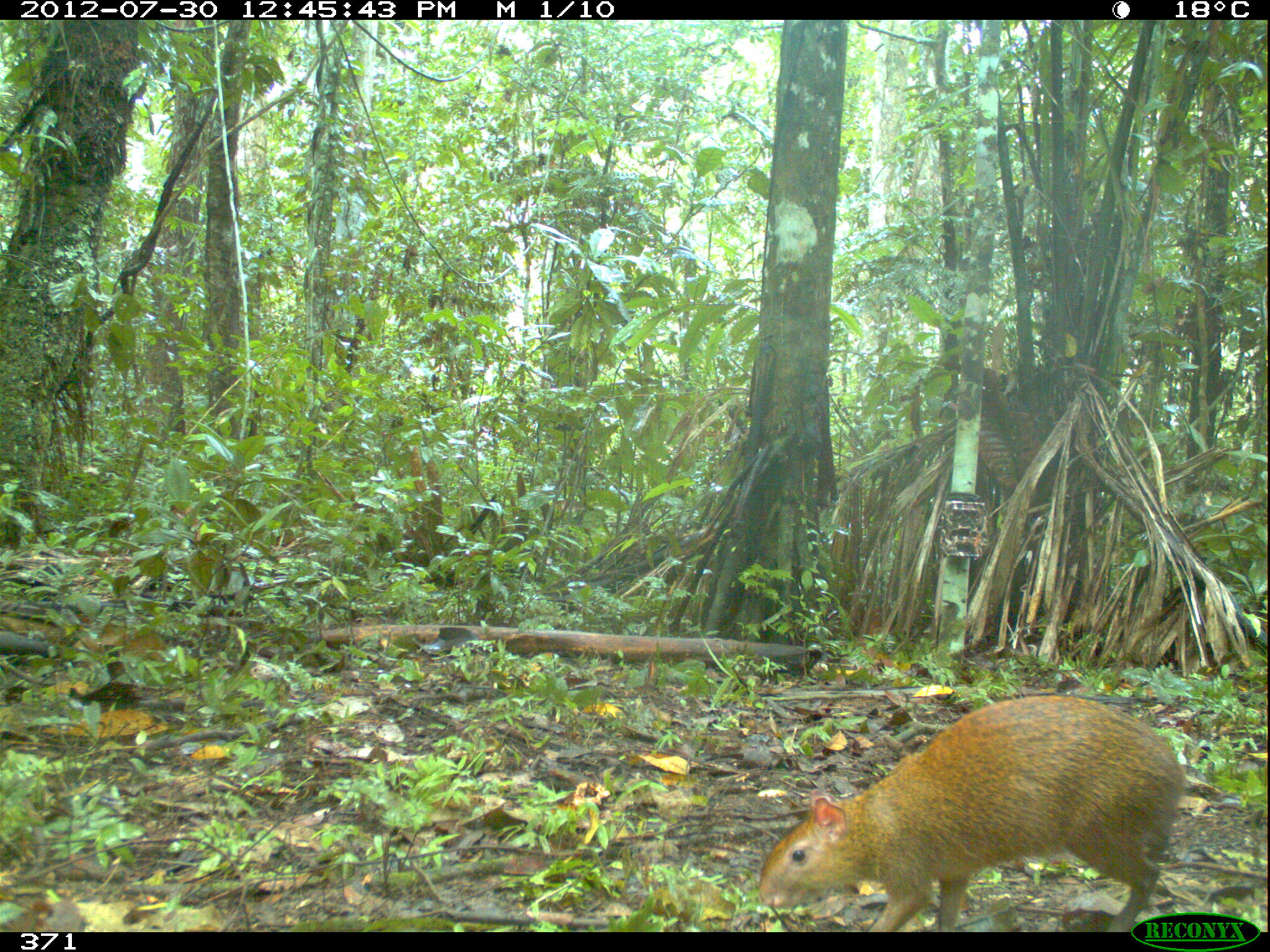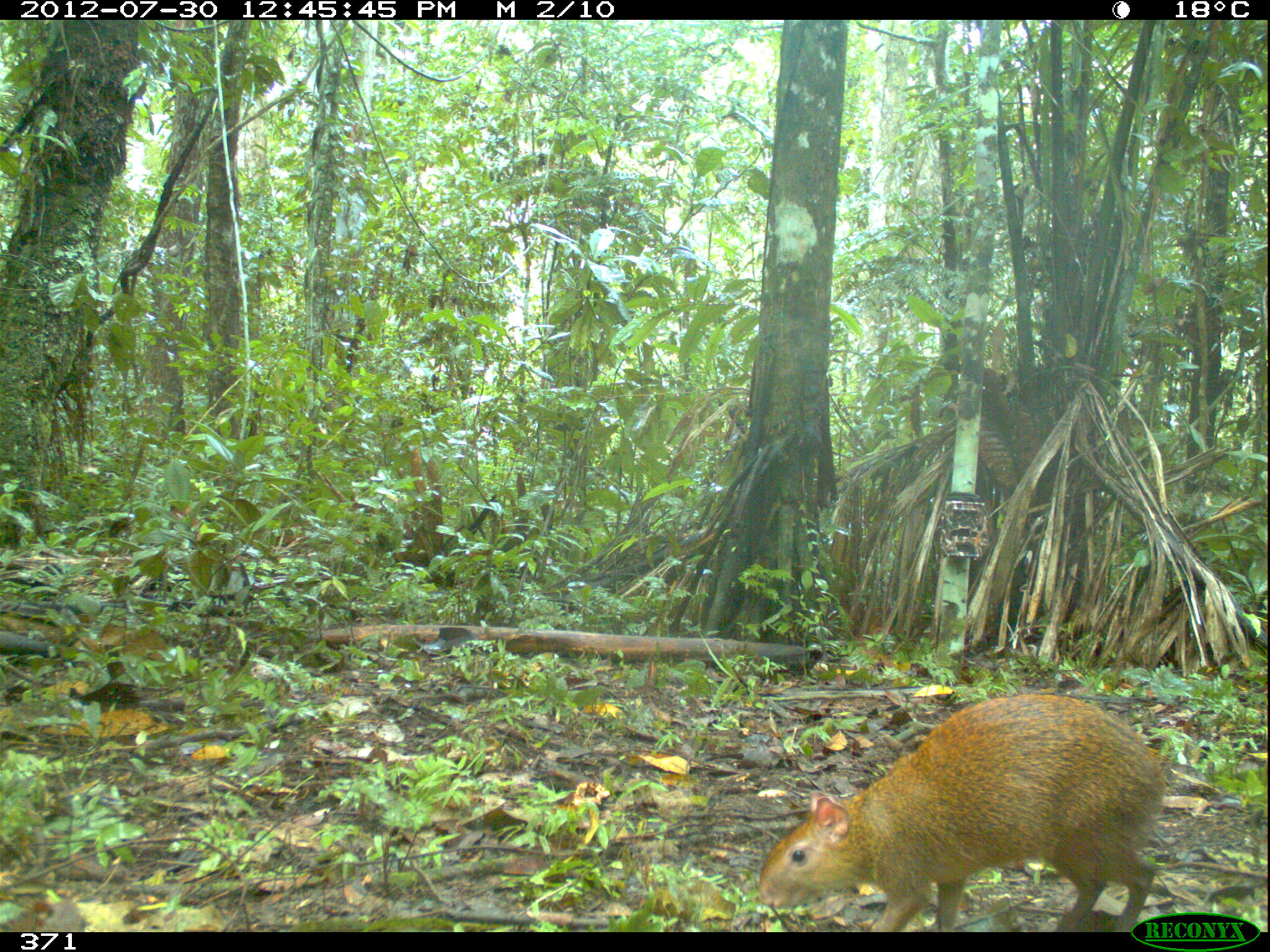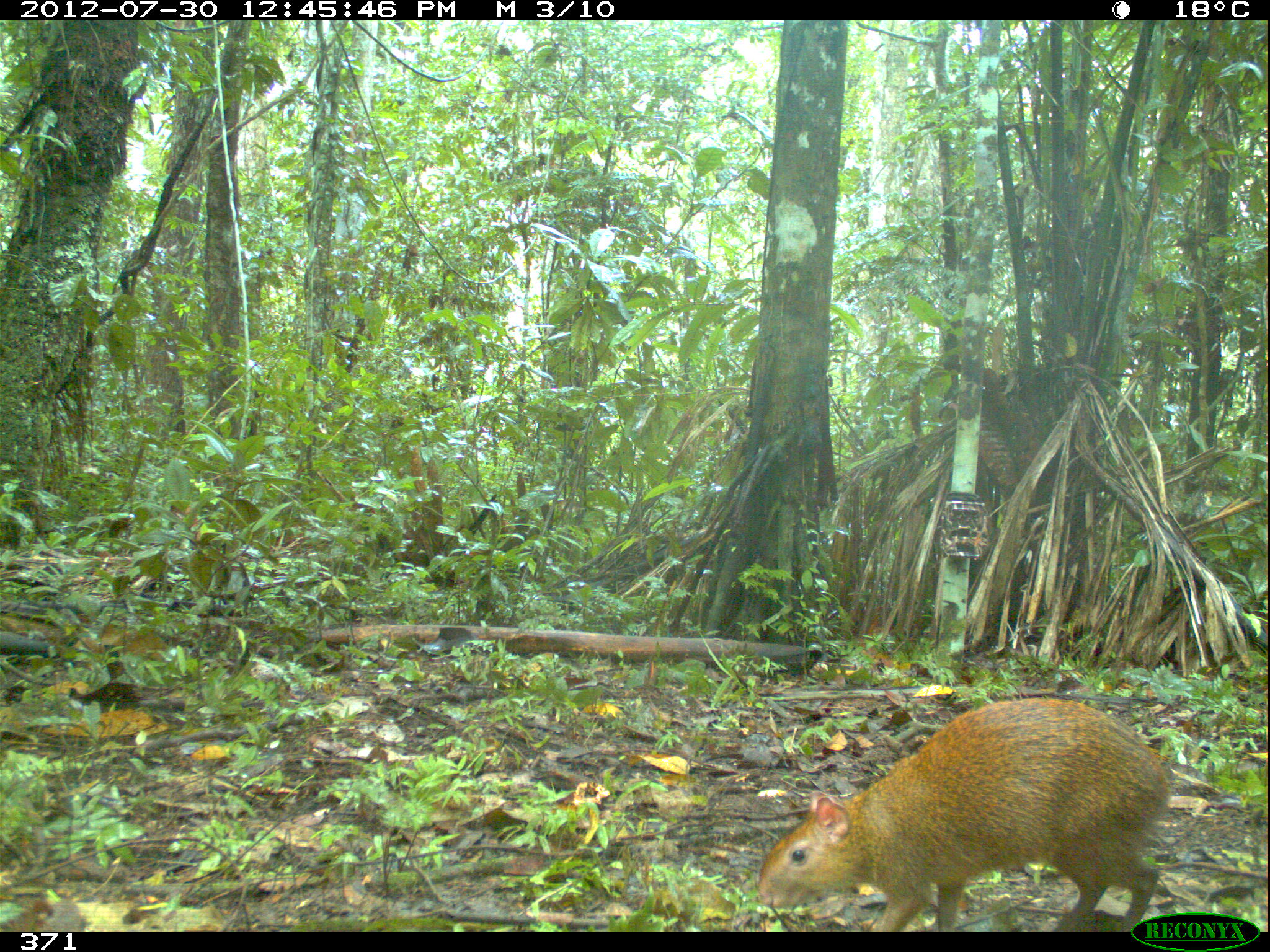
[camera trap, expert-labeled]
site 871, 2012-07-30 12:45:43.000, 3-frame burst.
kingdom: Animalia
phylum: Chordata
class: Mammalia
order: Rodentia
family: Dasyproctidae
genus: Dasyprocta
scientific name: Dasyprocta punctata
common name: central american agouti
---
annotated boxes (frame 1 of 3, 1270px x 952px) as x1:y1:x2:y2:
dasyprocta punctata: 753:693:1190:928